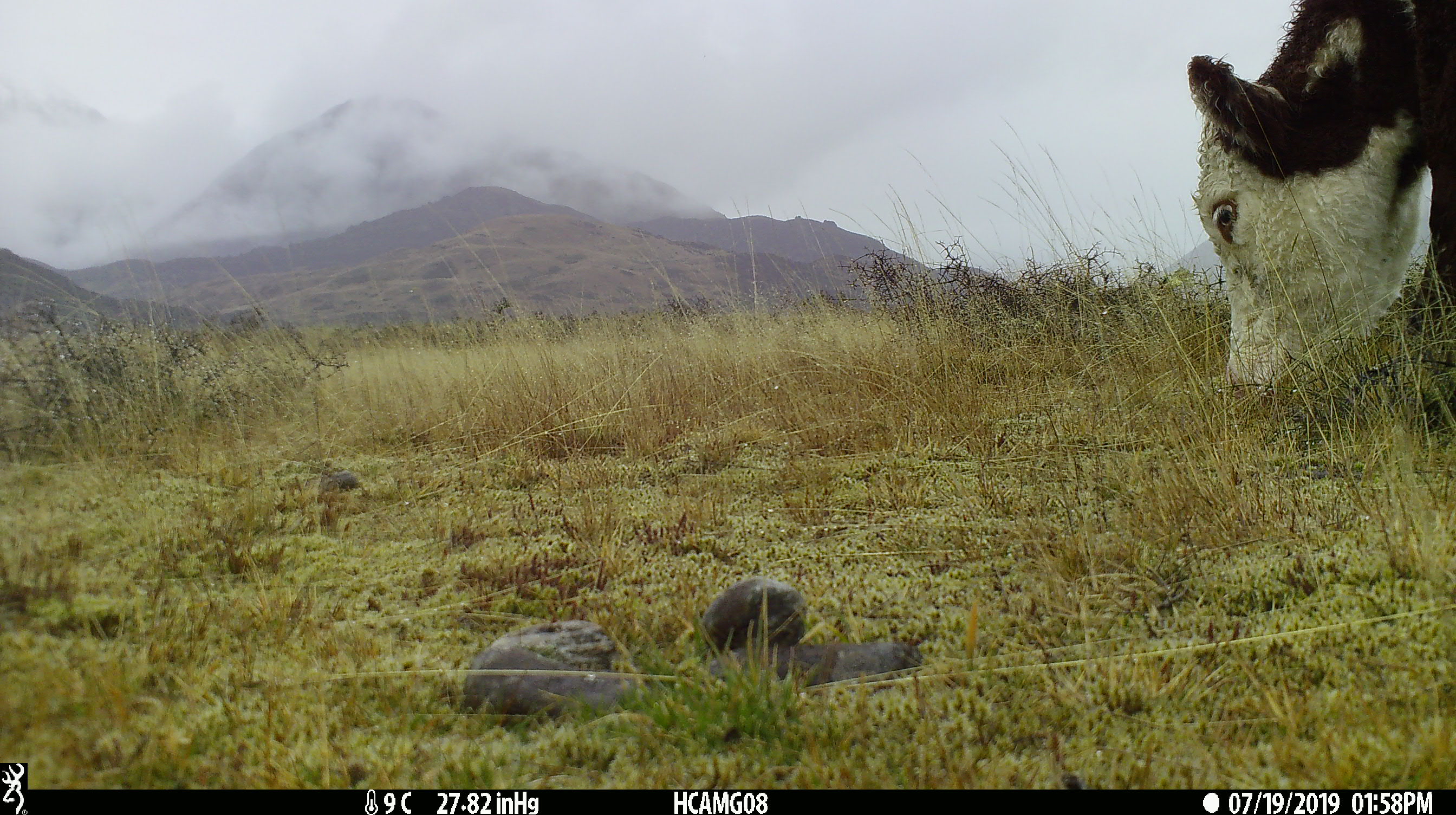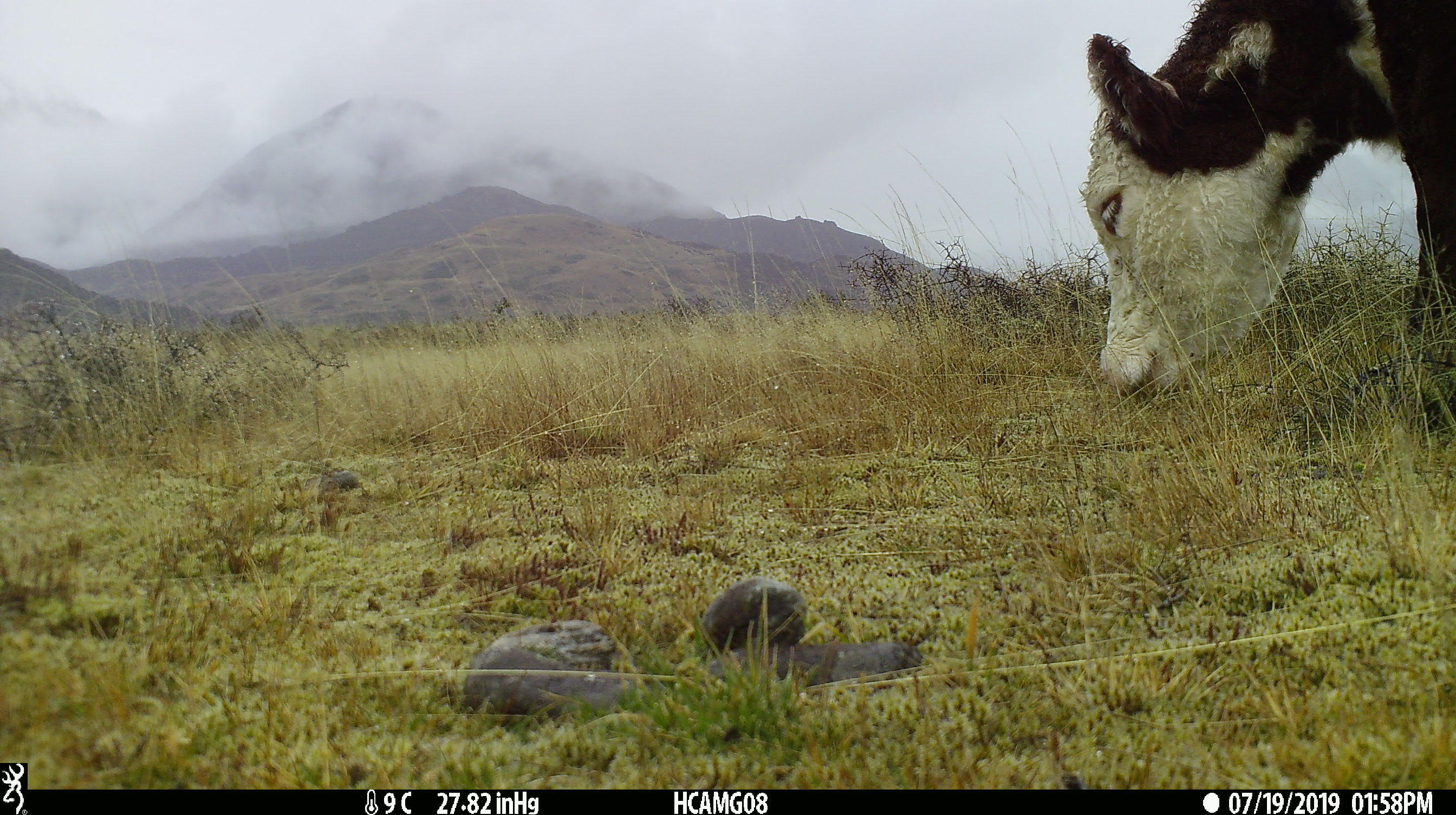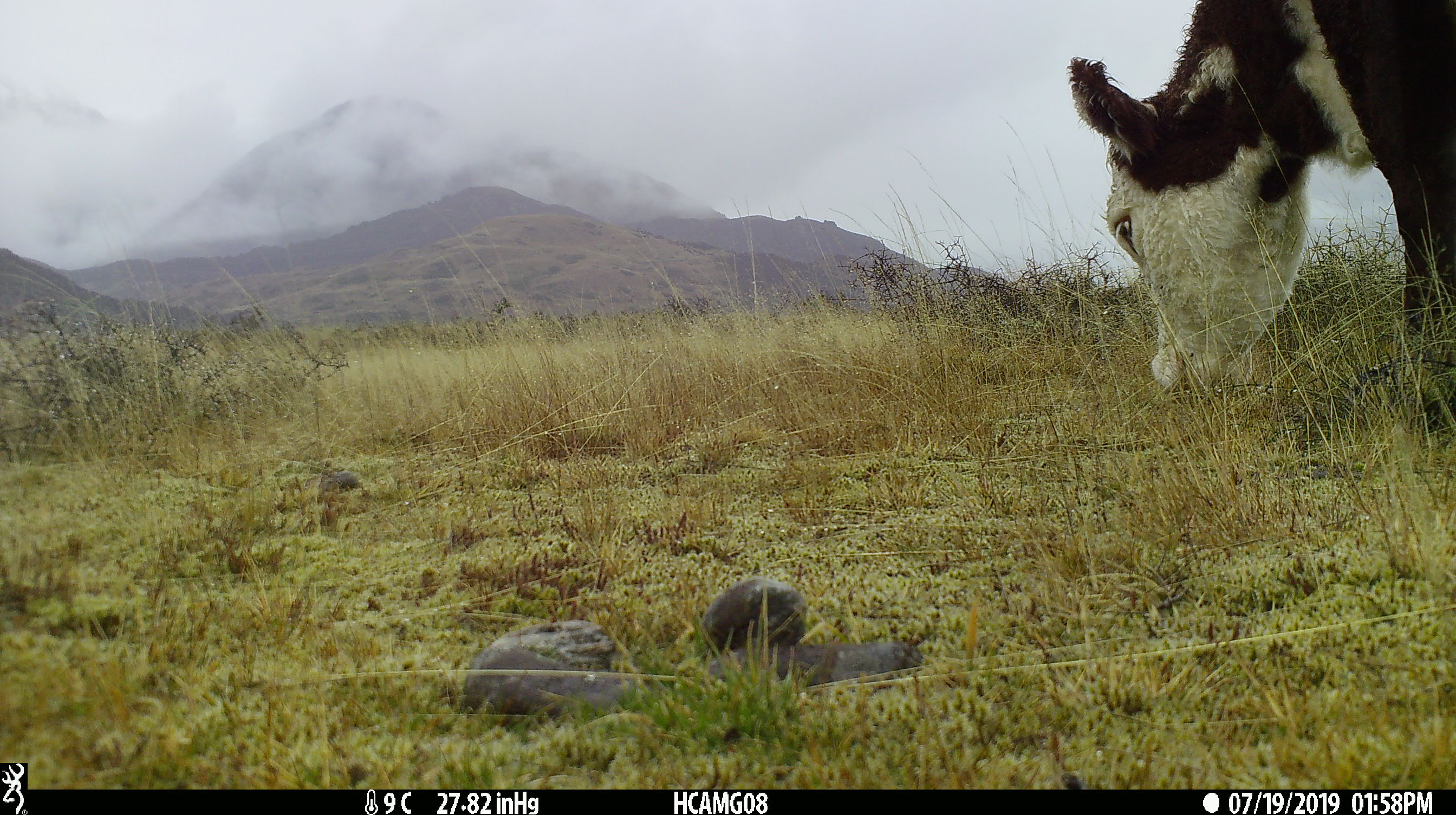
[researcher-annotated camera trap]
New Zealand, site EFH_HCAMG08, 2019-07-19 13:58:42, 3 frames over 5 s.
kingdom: Animalia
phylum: Chordata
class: Mammalia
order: Artiodactyla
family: Bovidae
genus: Bos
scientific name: Bos taurus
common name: domestic cow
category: cow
Cow (domestic cow) (Bos taurus).